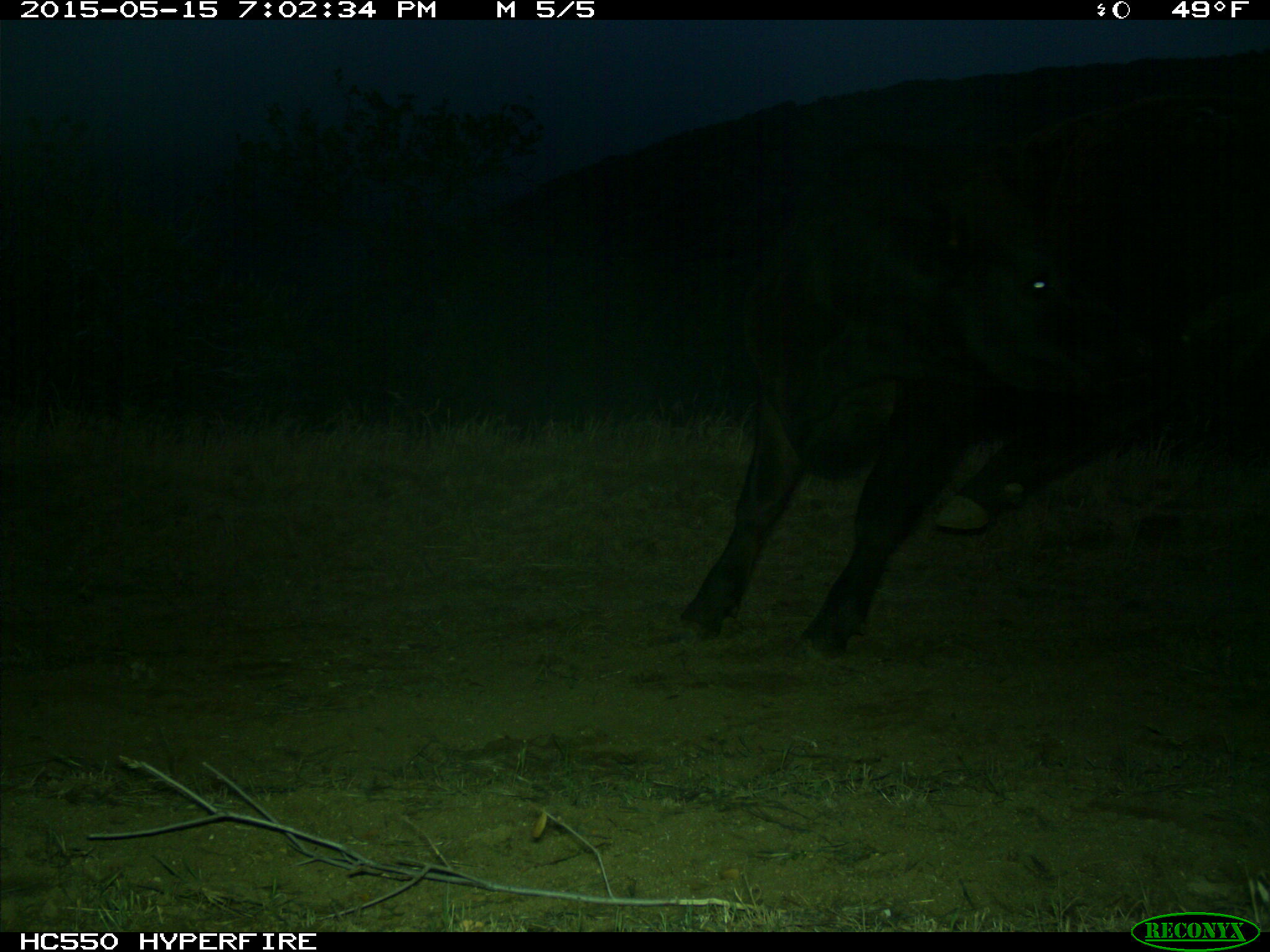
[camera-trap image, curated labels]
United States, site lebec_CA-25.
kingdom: Animalia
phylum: Chordata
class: Mammalia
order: Artiodactyla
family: Bovidae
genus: Bos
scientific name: Bos taurus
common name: domestic cow